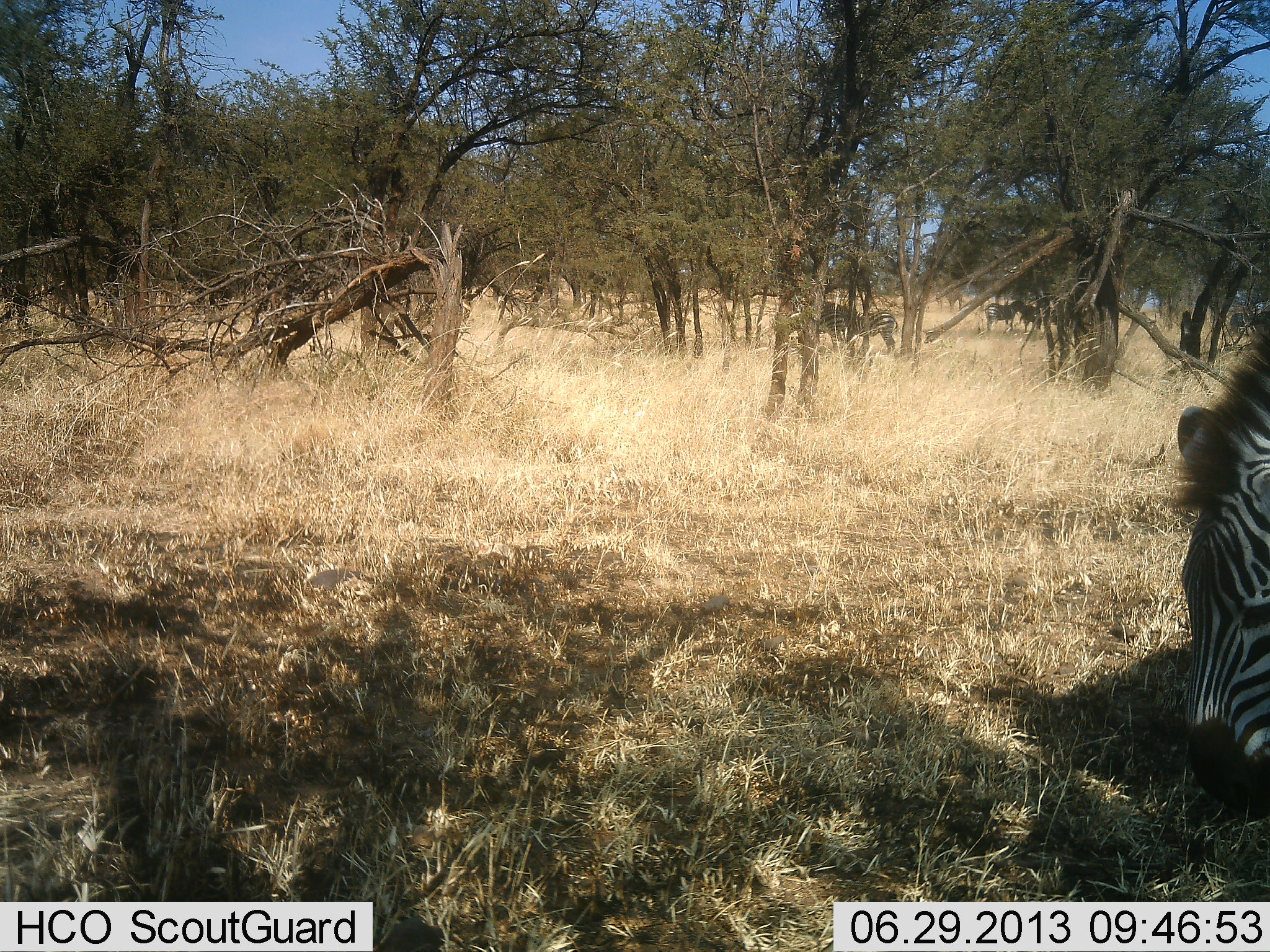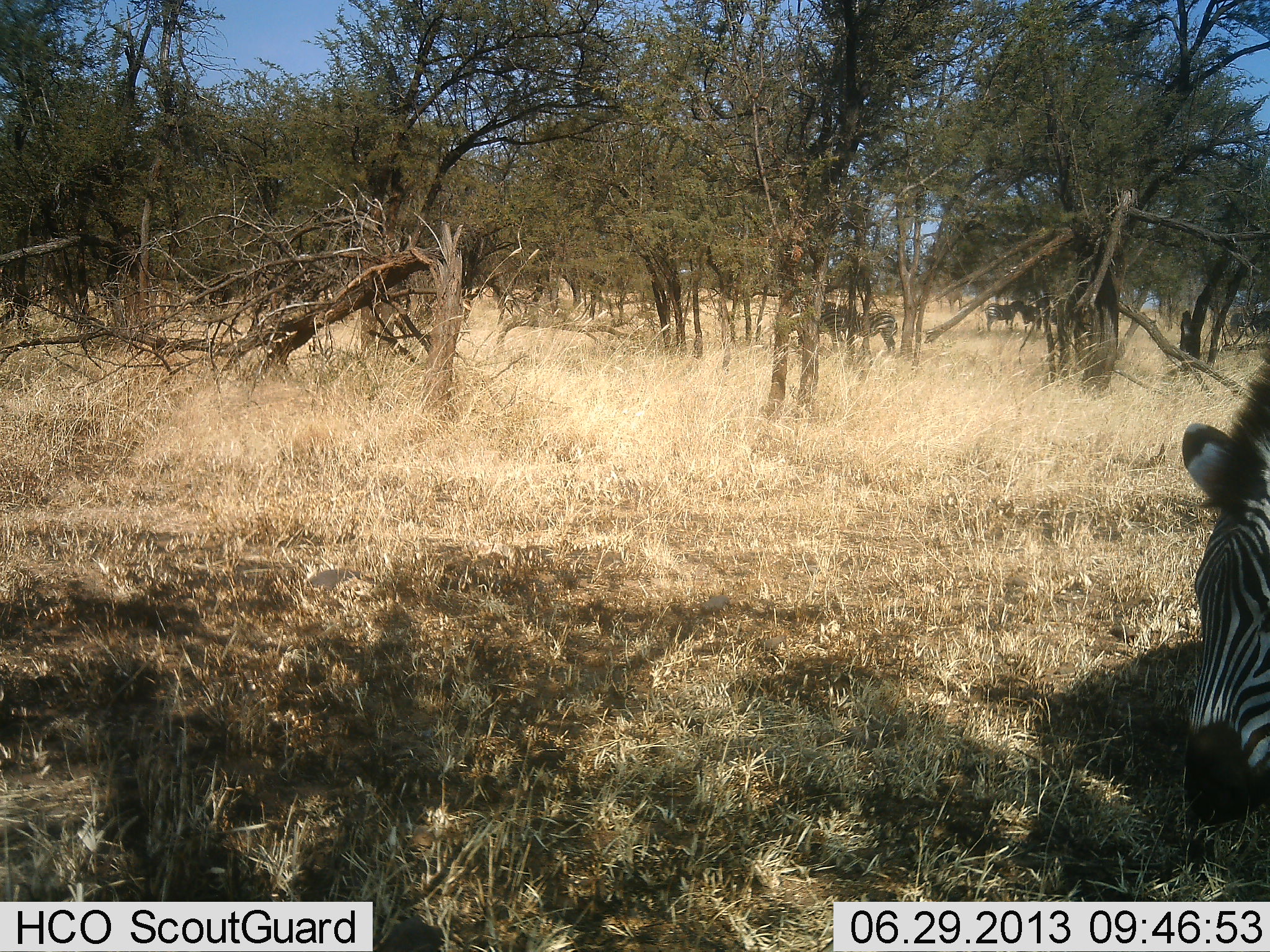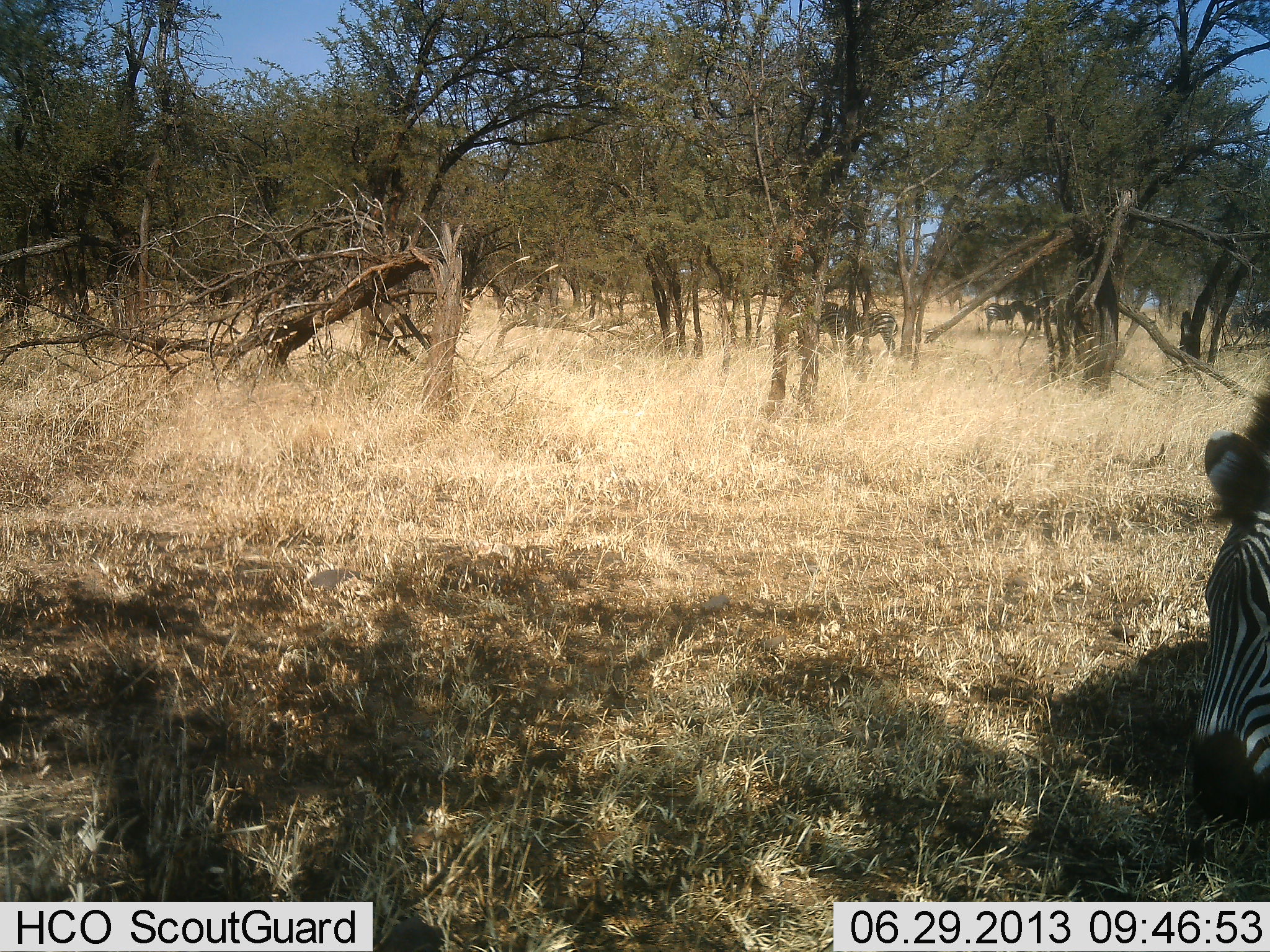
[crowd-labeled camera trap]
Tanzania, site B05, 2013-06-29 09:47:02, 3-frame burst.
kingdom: Animalia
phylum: Chordata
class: Mammalia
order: Perissodactyla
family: Equidae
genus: Equus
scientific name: Equus quagga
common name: plains zebra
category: zebra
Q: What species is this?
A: Zebra (plains zebra) (Equus quagga).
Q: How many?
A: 4.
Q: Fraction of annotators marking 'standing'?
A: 70%.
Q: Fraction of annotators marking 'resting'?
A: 10%.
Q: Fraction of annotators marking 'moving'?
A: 0%.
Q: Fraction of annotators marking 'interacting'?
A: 0%.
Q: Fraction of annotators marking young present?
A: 0%.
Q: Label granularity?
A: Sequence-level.